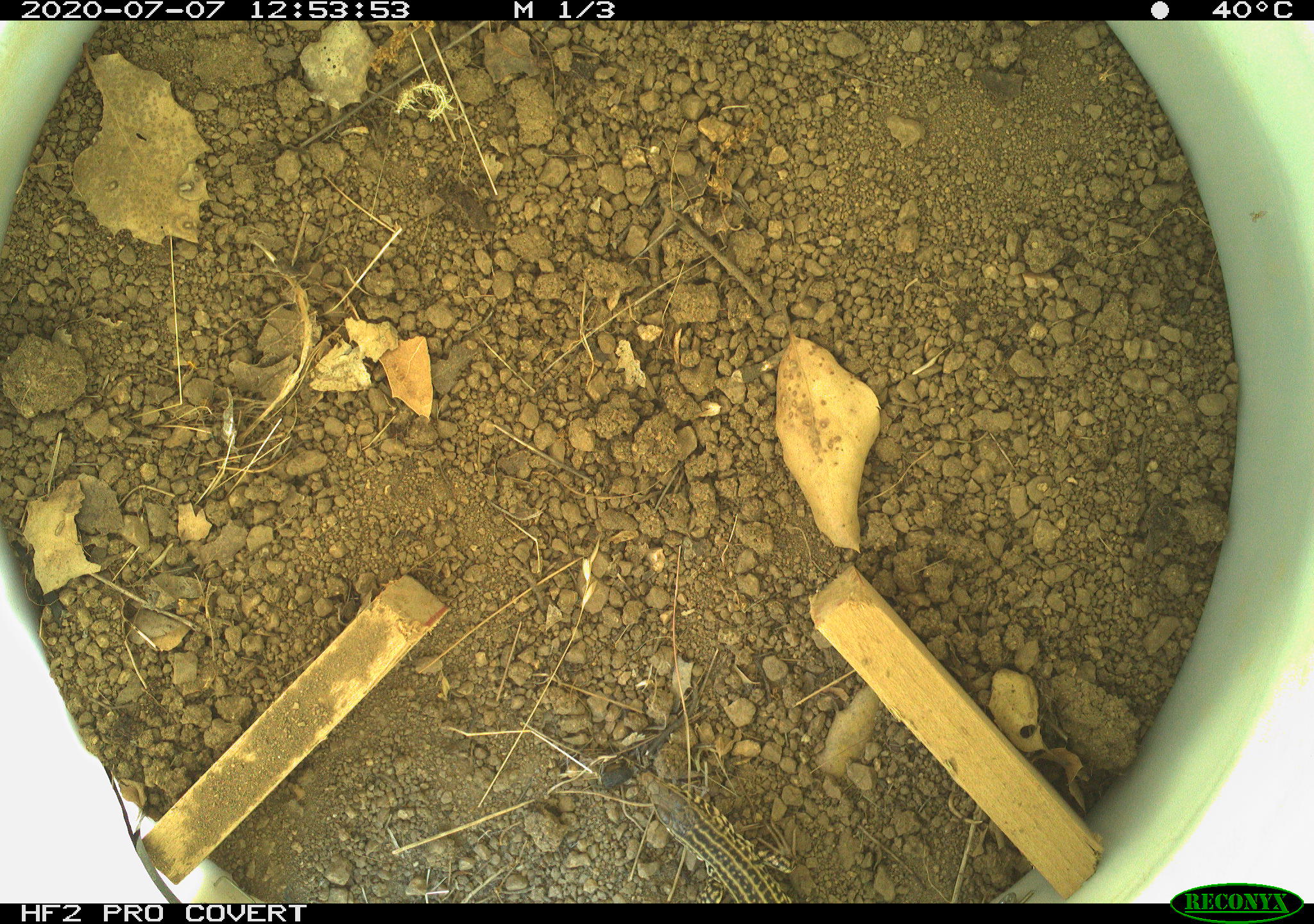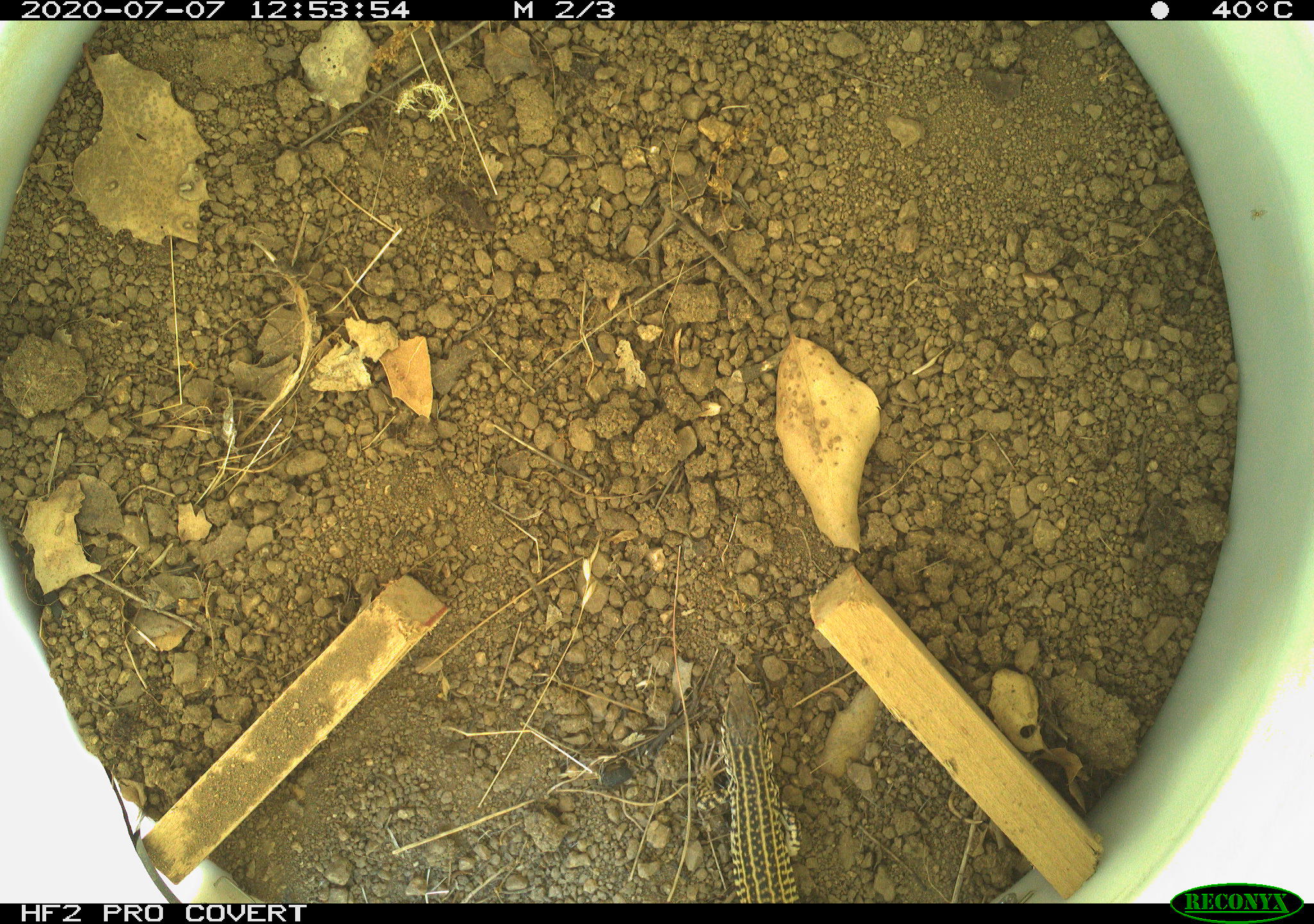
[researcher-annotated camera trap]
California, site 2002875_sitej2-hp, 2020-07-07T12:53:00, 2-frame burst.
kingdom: Animalia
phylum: Chordata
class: Reptilia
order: Squamata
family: Teiidae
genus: Aspidoscelis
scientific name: Aspidoscelis tigris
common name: western whiptail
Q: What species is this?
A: Western whiptail (Aspidoscelis tigris).